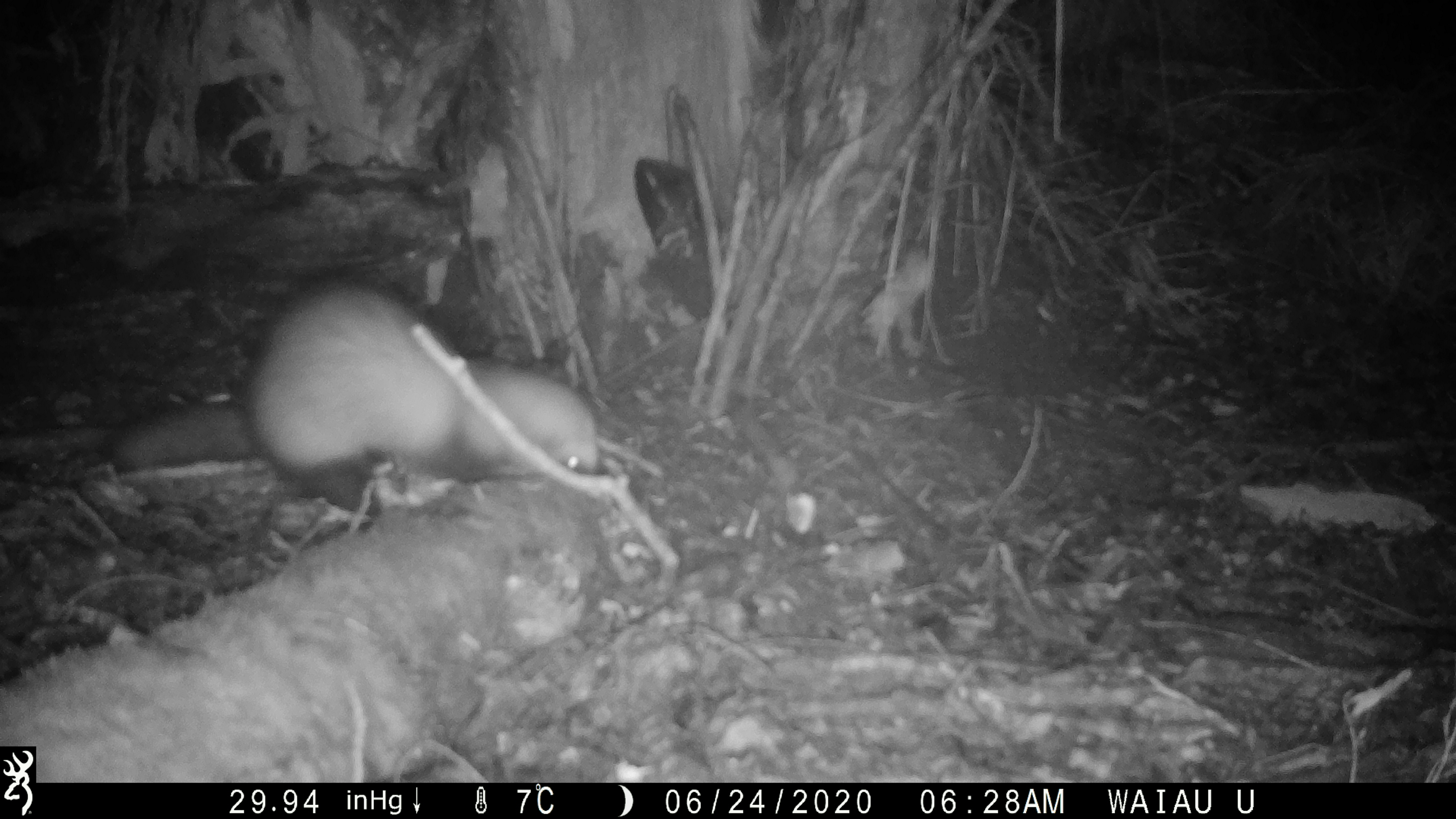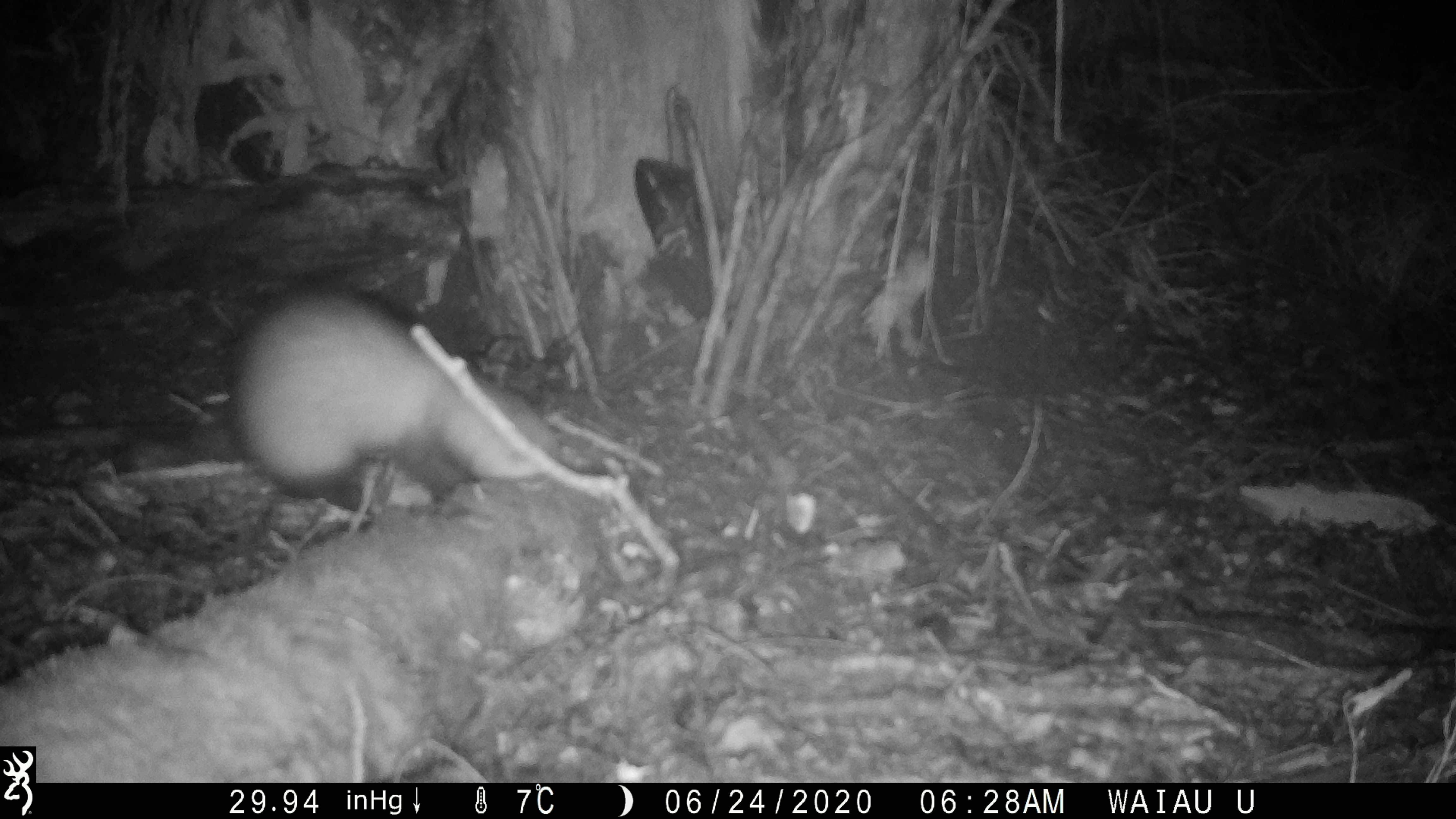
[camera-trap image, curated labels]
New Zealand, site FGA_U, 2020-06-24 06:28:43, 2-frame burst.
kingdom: Animalia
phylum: Chordata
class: Mammalia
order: Carnivora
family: Mustelidae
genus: Mustela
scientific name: Mustela furo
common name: ferret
Ferret (Mustela furo).